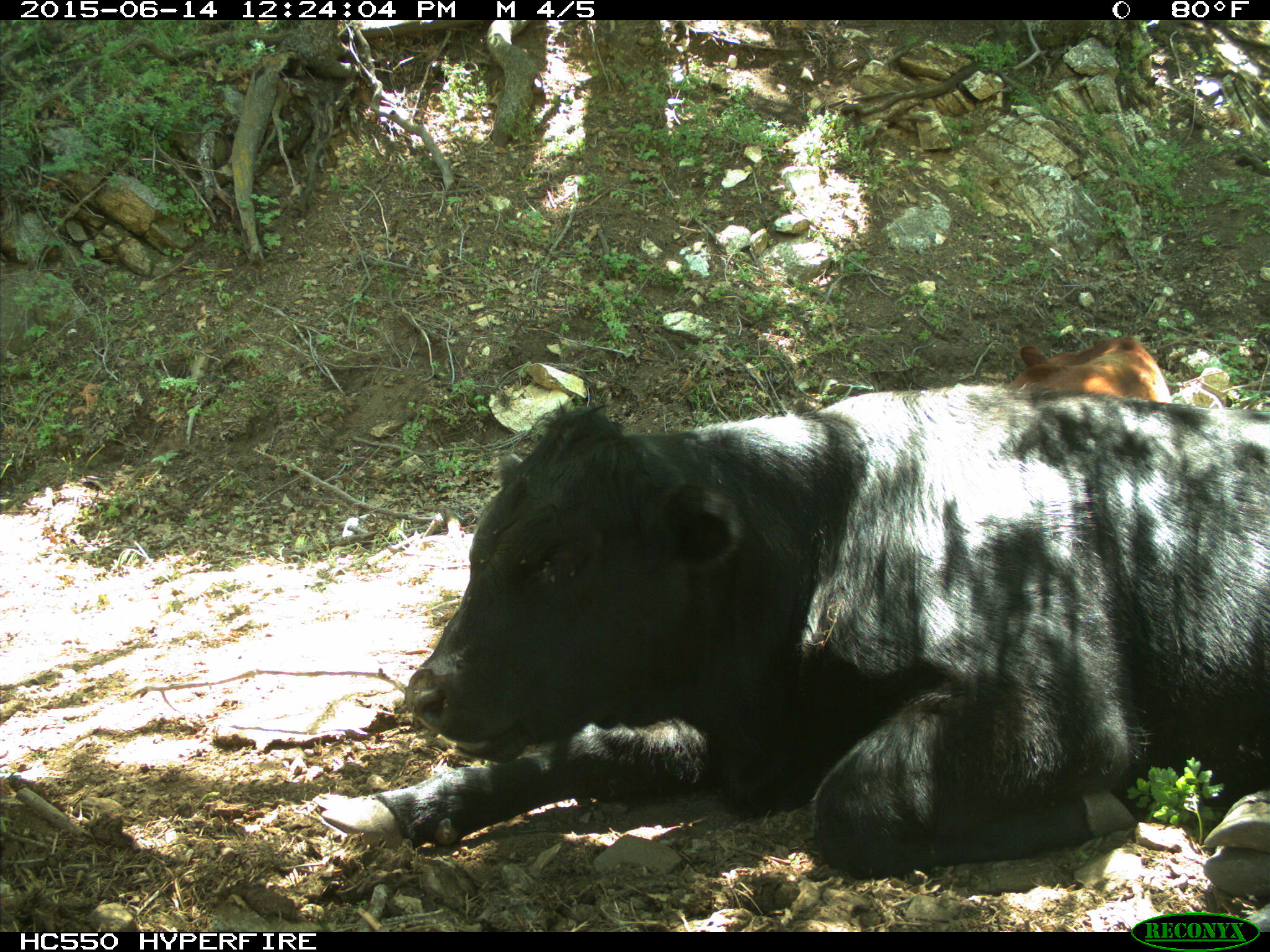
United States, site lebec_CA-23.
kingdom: Animalia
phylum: Chordata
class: Mammalia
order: Artiodactyla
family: Bovidae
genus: Bos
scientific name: Bos taurus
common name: domestic cow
Bos taurus (domestic cow).